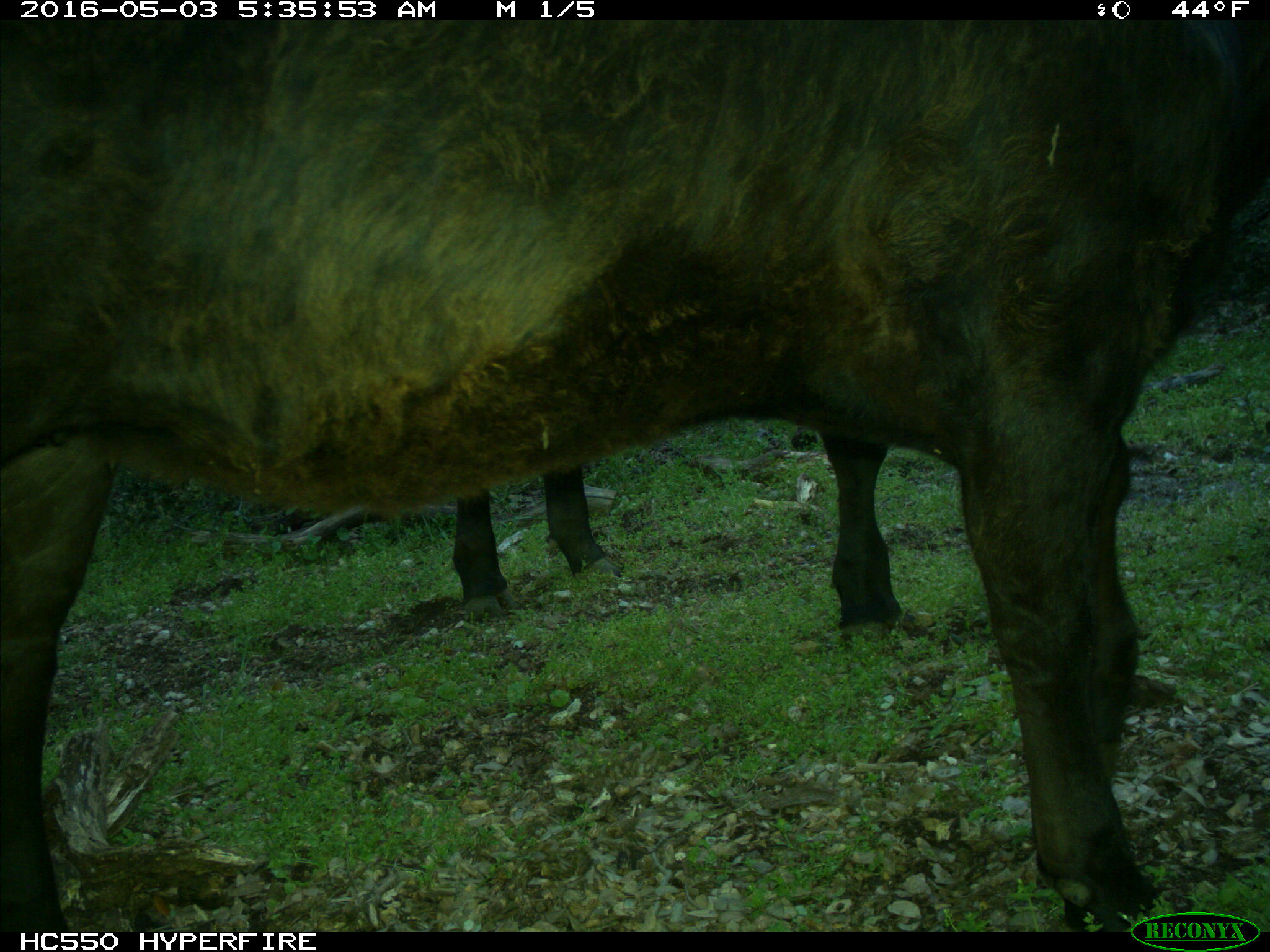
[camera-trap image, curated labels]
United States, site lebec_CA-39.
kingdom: Animalia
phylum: Chordata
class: Mammalia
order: Artiodactyla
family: Bovidae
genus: Bos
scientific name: Bos taurus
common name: domestic cow